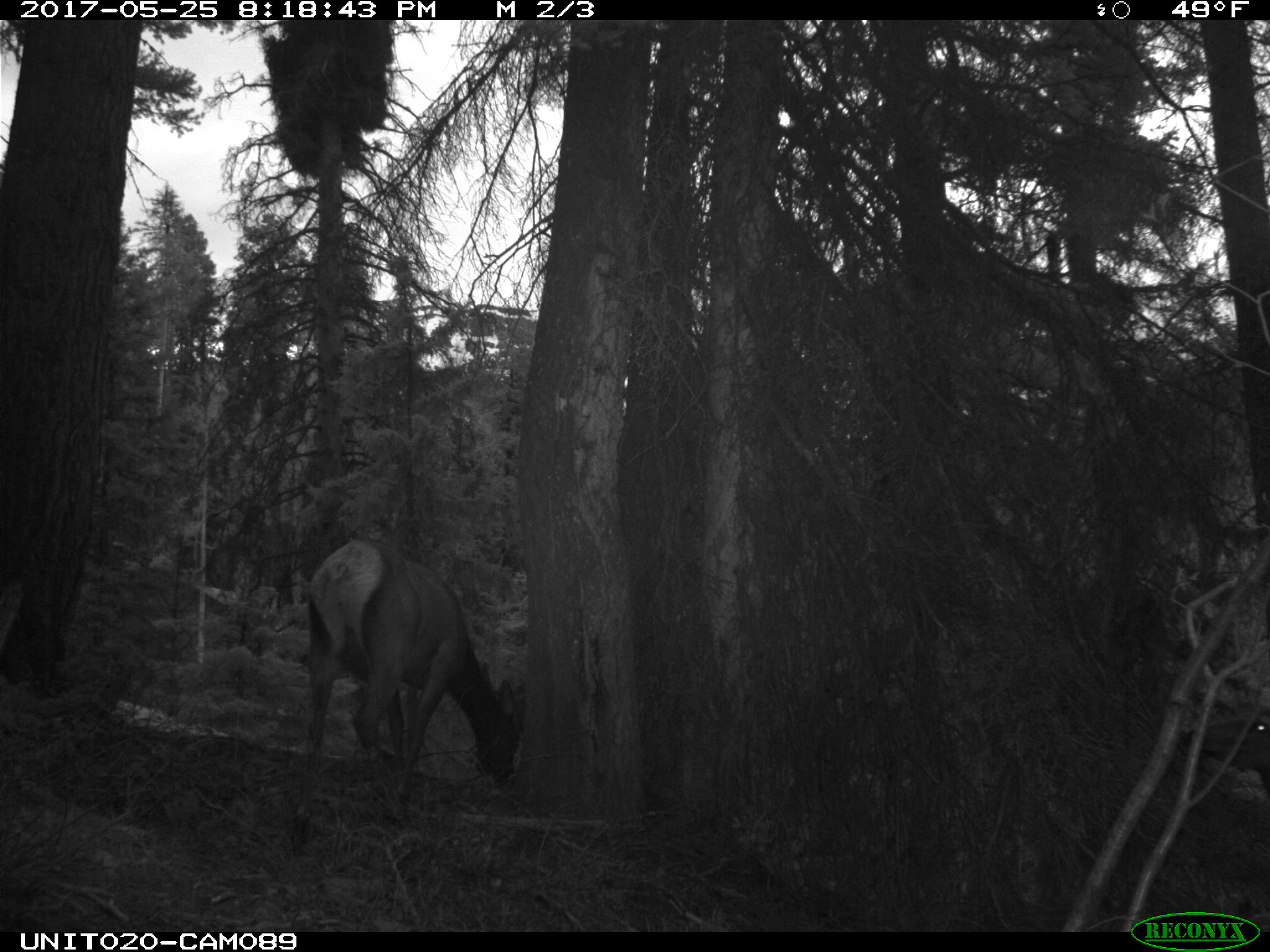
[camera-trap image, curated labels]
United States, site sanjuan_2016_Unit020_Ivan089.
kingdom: Animalia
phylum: Chordata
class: Mammalia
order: Artiodactyla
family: Cervidae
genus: Cervus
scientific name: Cervus elaphus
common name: red deer